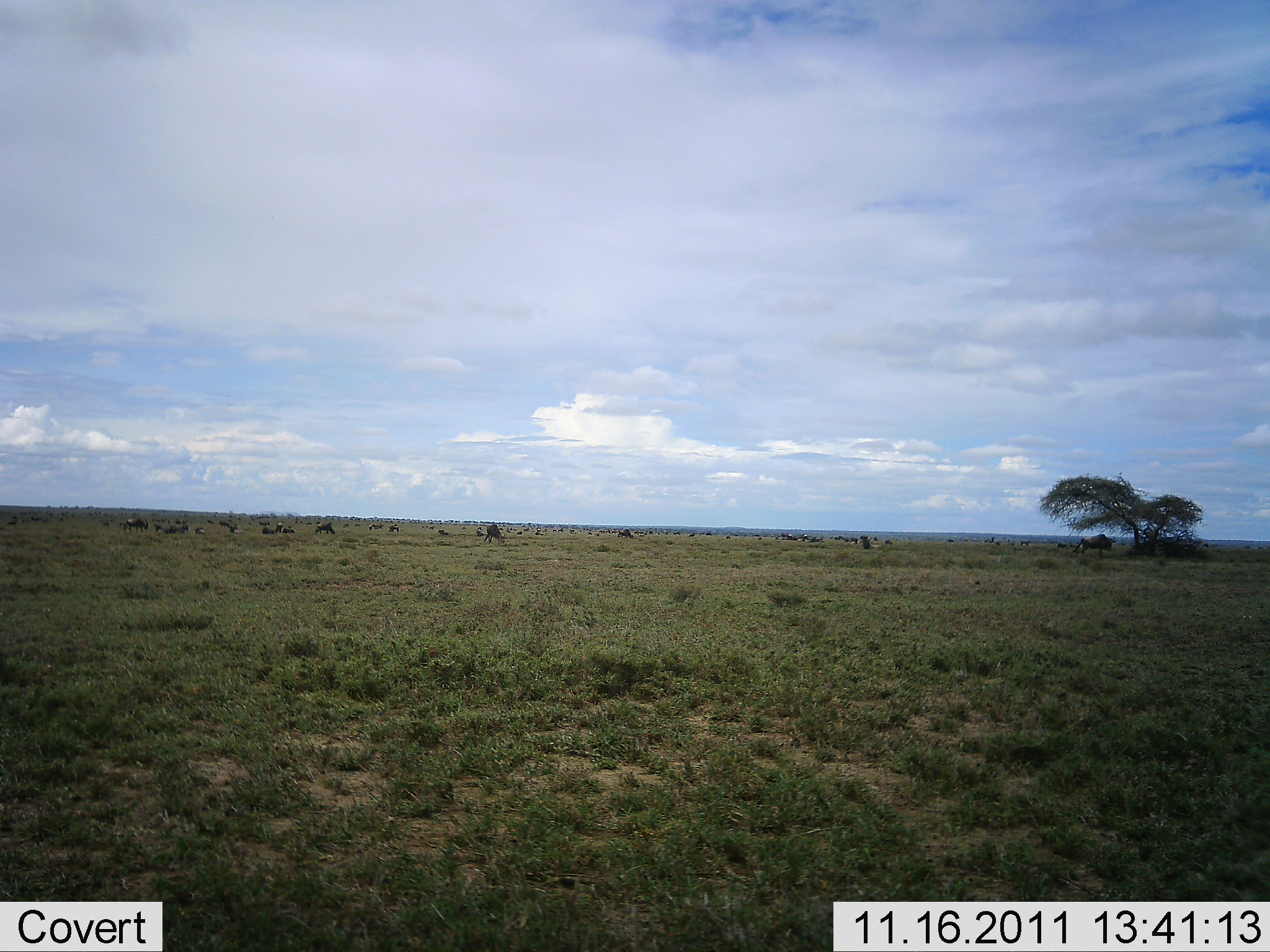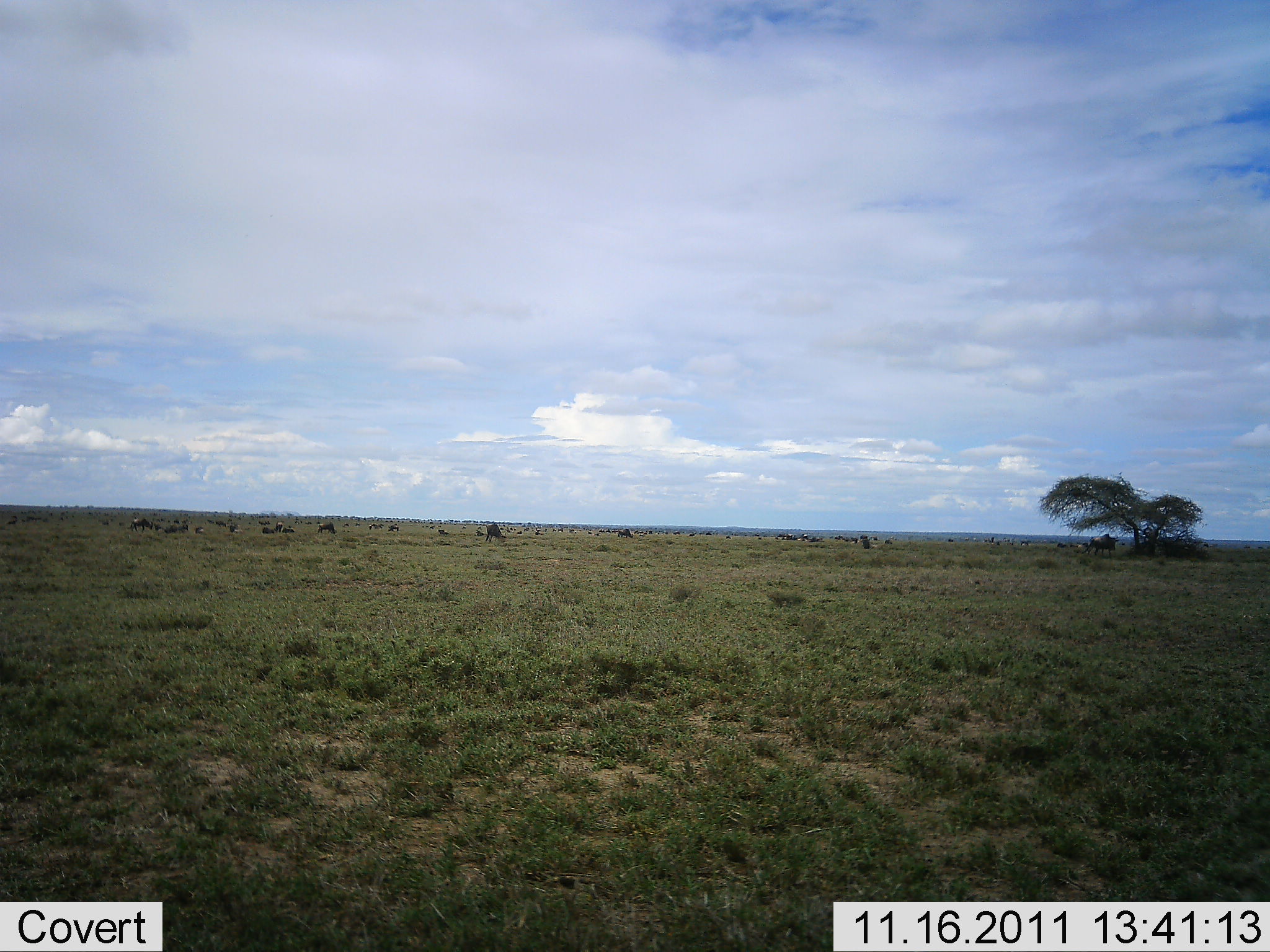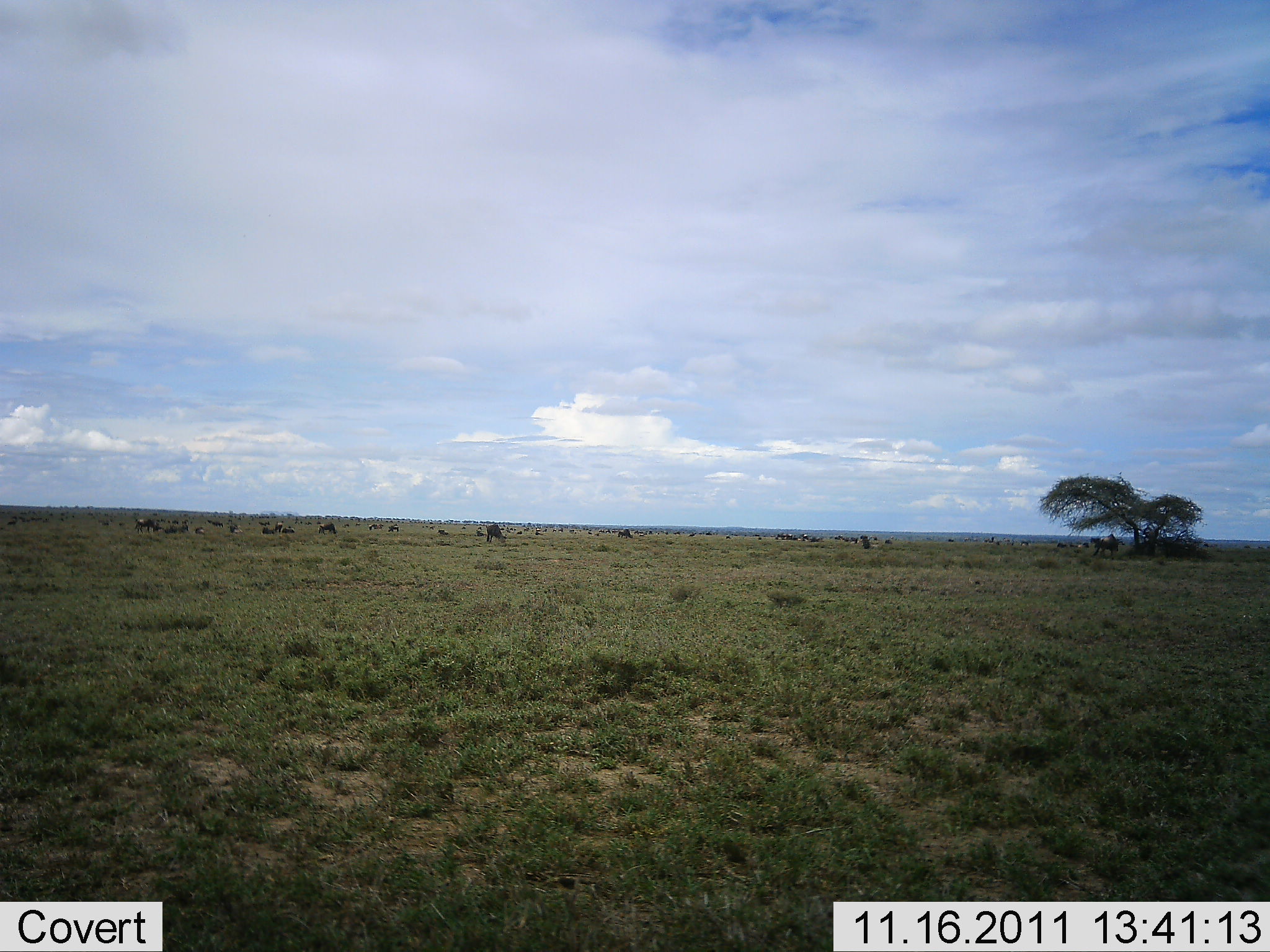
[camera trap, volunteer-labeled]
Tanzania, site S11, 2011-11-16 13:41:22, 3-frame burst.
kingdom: Animalia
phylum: Chordata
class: Mammalia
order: Artiodactyla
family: Bovidae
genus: Connochaetes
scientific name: Connochaetes taurinus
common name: blue wildebeest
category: wildebeest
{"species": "wildebeest (blue wildebeest) (Connochaetes taurinus)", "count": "11-50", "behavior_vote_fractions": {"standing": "67%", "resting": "11%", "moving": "44%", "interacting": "0%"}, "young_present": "0%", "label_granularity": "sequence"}